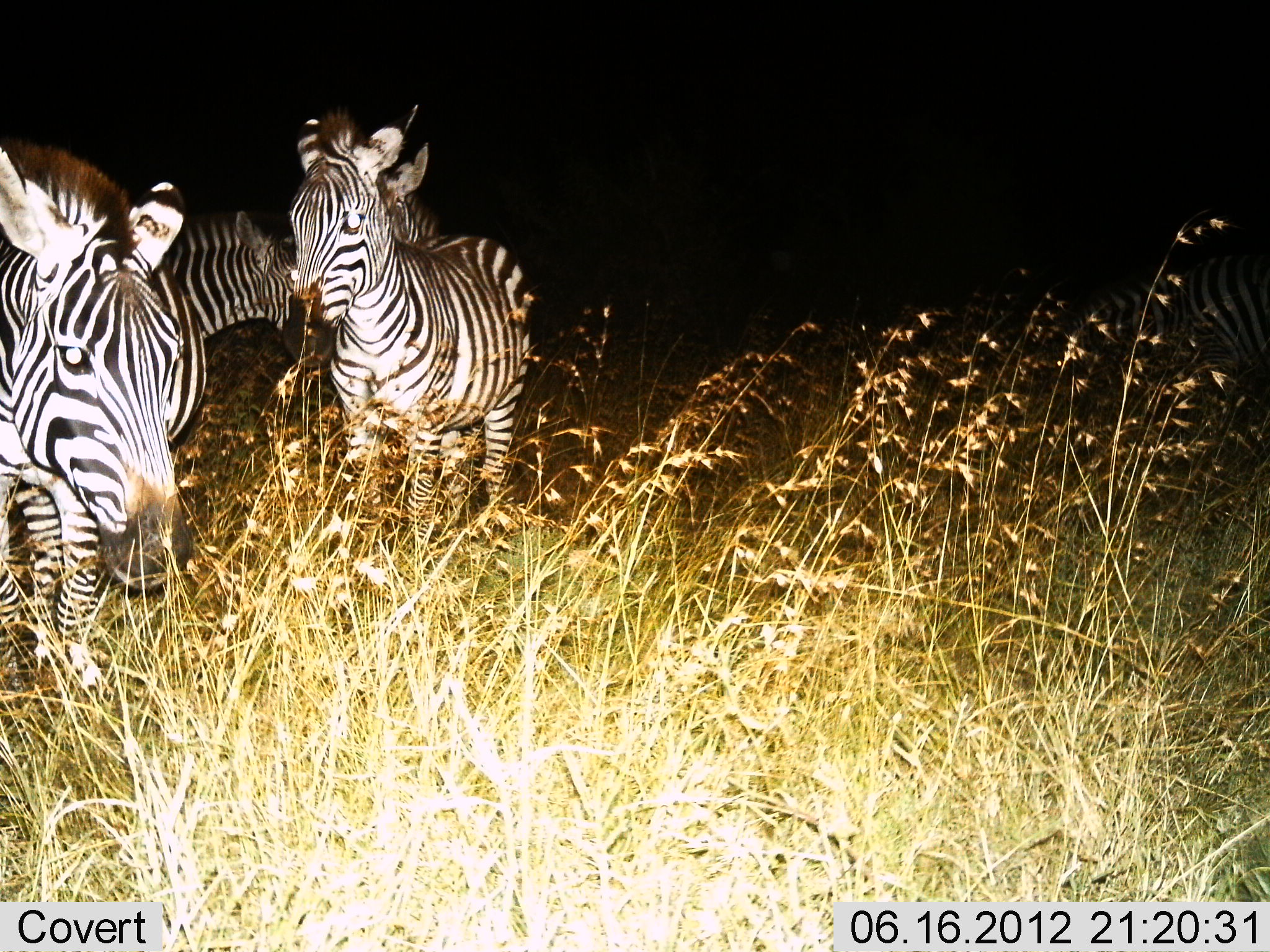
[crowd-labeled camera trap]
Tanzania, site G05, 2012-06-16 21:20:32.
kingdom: Animalia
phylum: Chordata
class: Mammalia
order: Perissodactyla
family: Equidae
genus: Equus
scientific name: Equus quagga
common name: plains zebra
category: zebra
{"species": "zebra (plains zebra) (Equus quagga)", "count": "4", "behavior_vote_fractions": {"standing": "90%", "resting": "0%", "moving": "20%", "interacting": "0%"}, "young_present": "10%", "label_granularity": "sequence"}